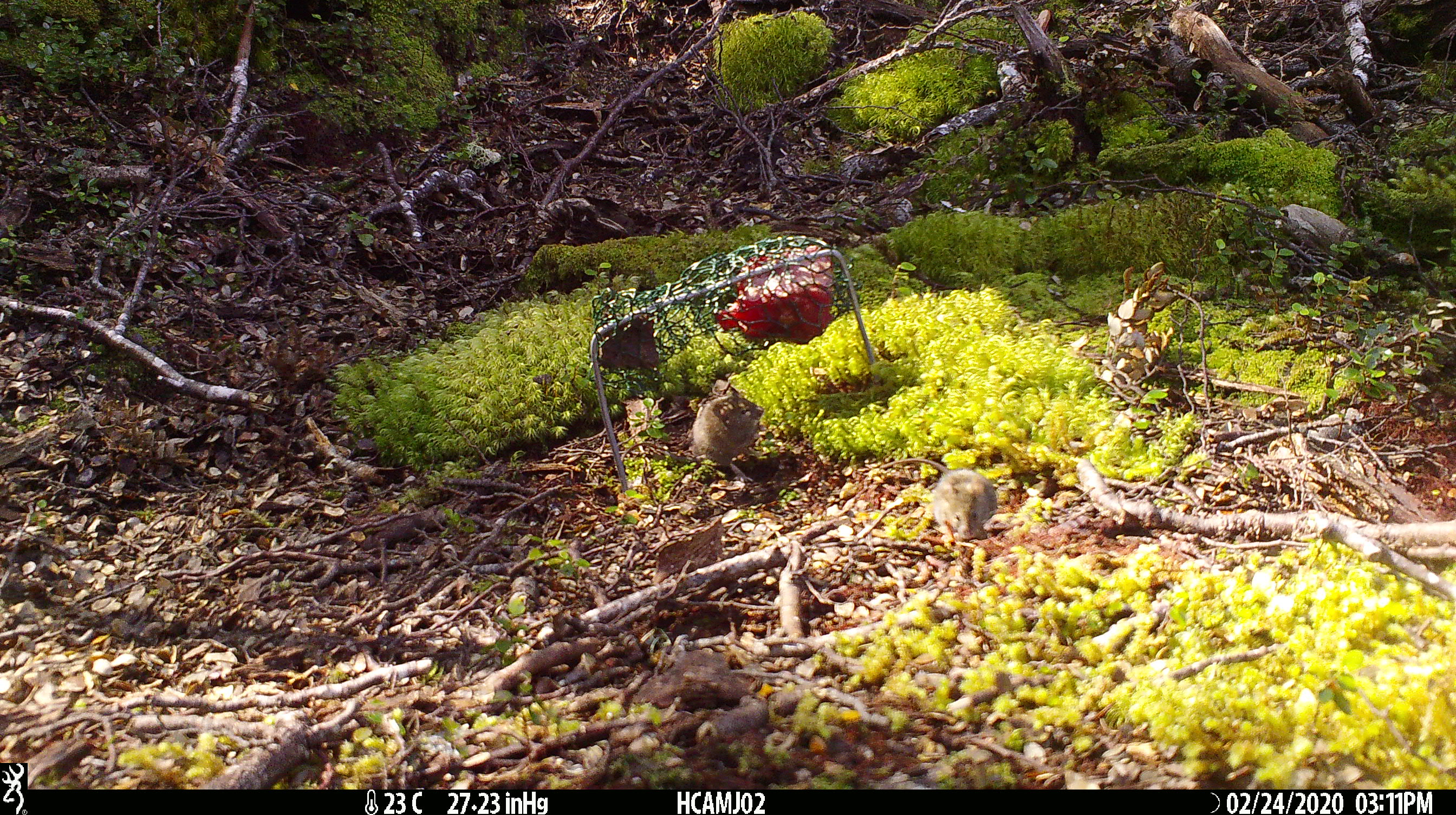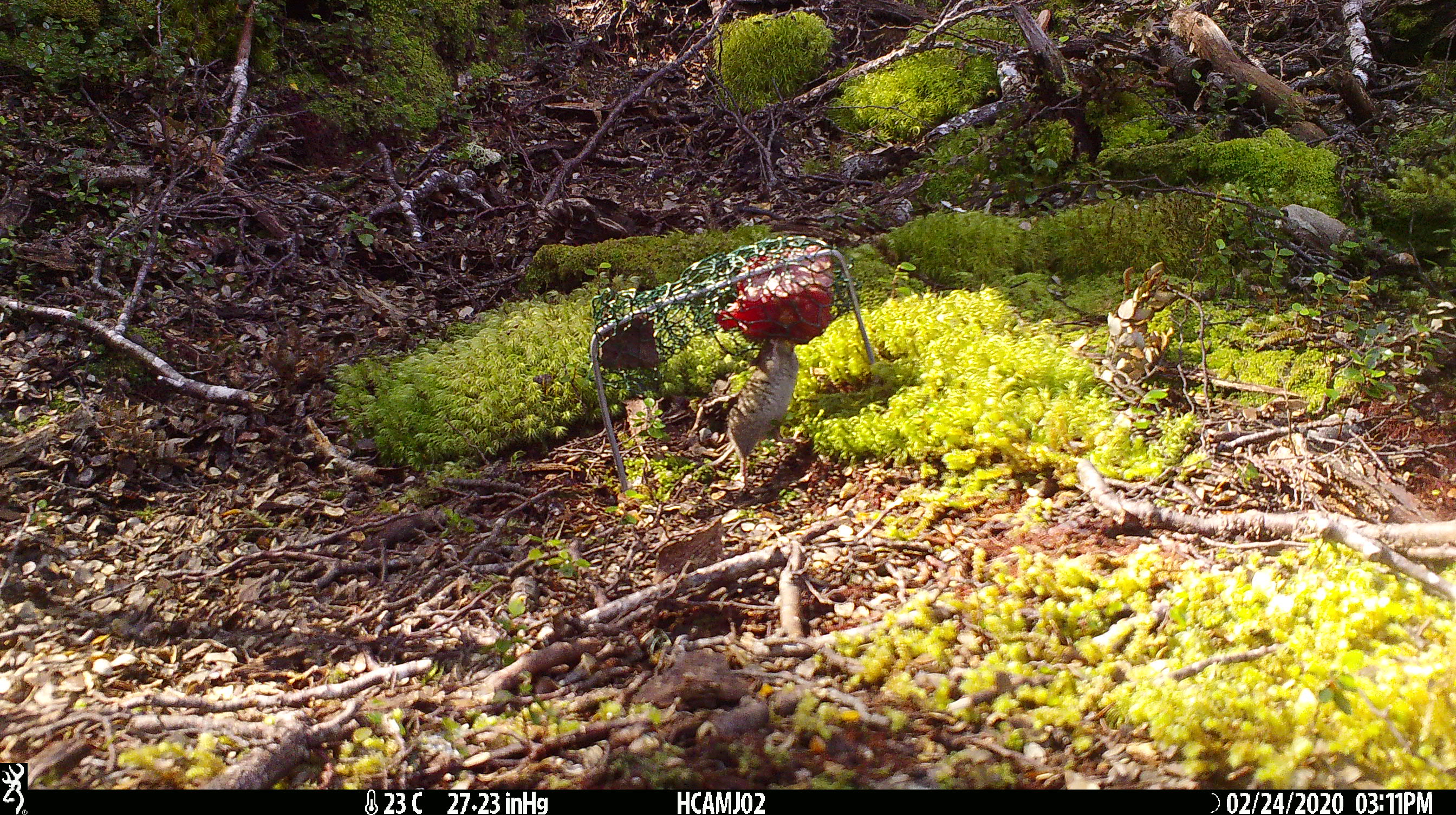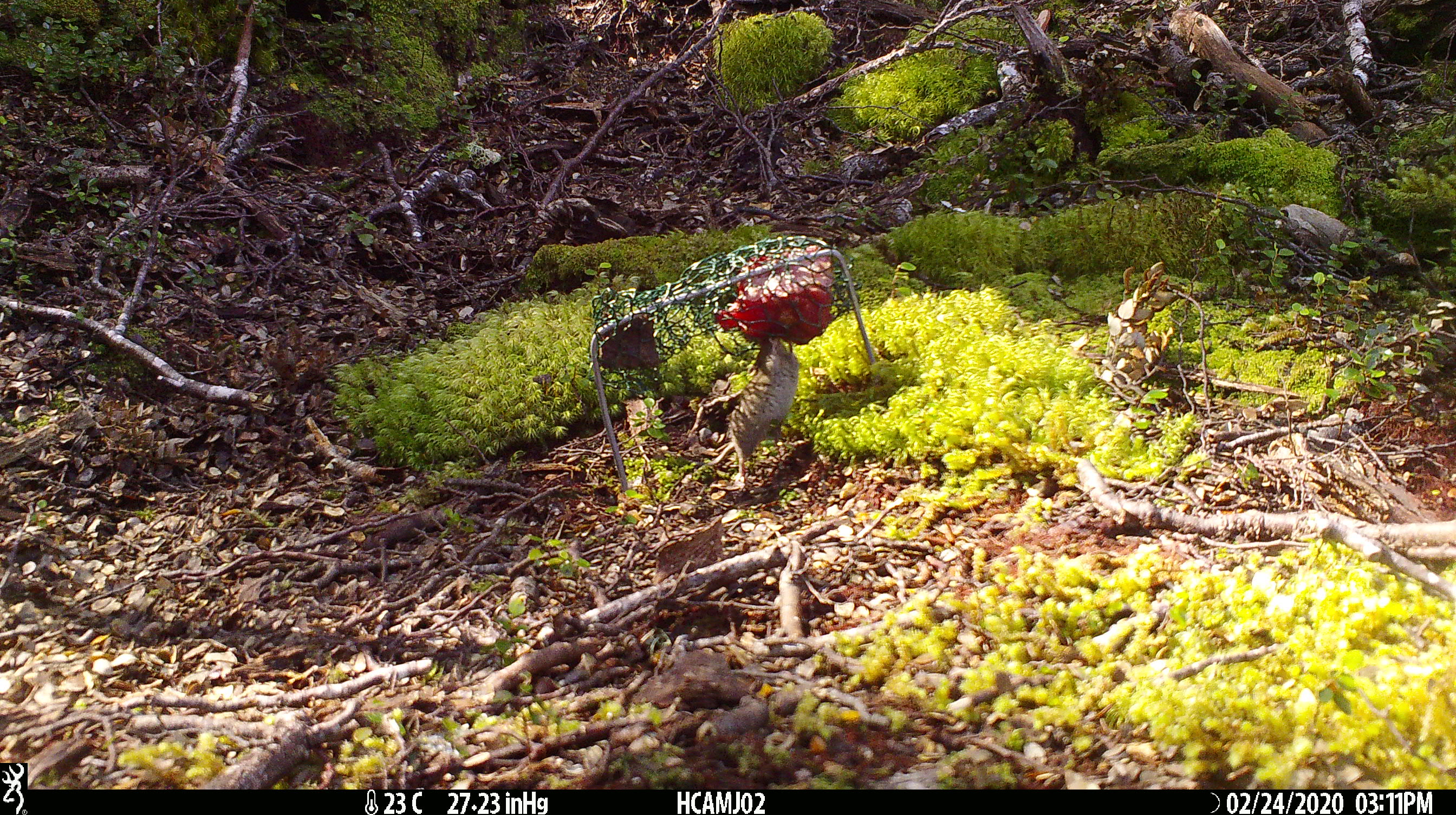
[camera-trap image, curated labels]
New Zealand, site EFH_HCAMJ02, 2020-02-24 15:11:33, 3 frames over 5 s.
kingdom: Animalia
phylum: Chordata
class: Mammalia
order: Rodentia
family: Muridae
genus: Mus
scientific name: Mus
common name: mouse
Mouse (Mus).